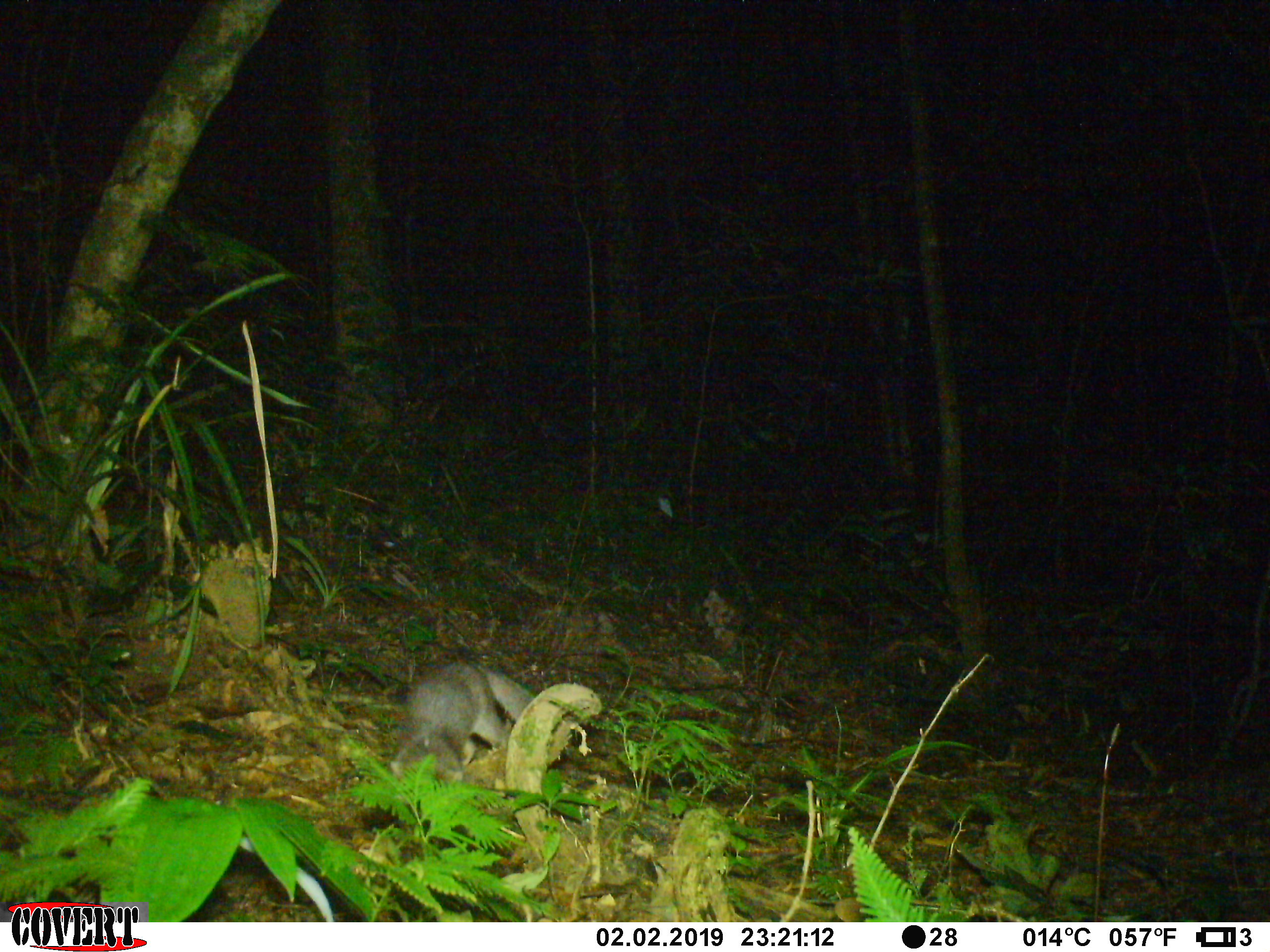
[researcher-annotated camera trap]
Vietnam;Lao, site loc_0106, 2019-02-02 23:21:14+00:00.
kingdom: Animalia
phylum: Chordata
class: Mammalia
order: Carnivora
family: Mustelidae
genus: Melogale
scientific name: Melogale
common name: ferret badger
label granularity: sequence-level